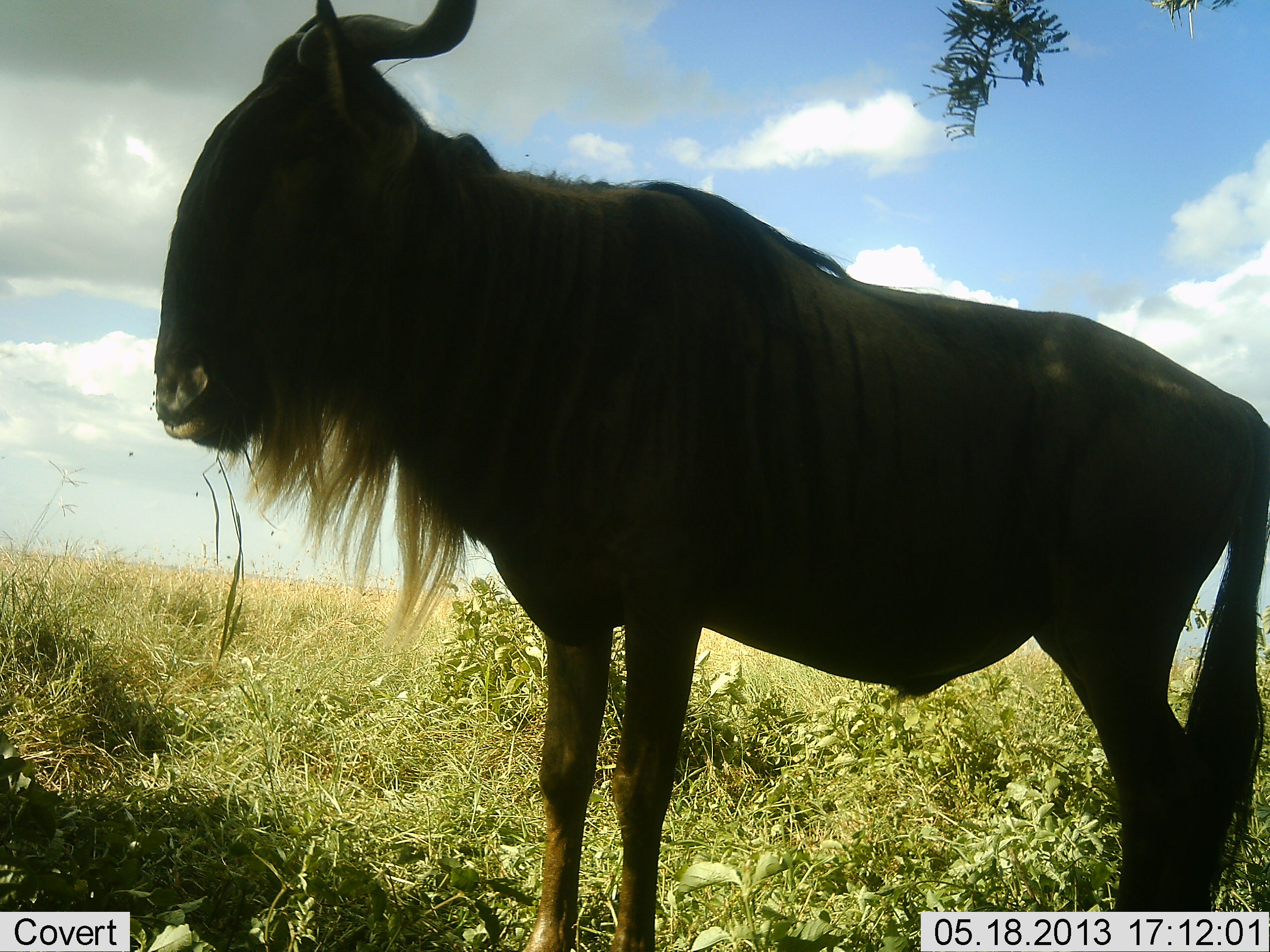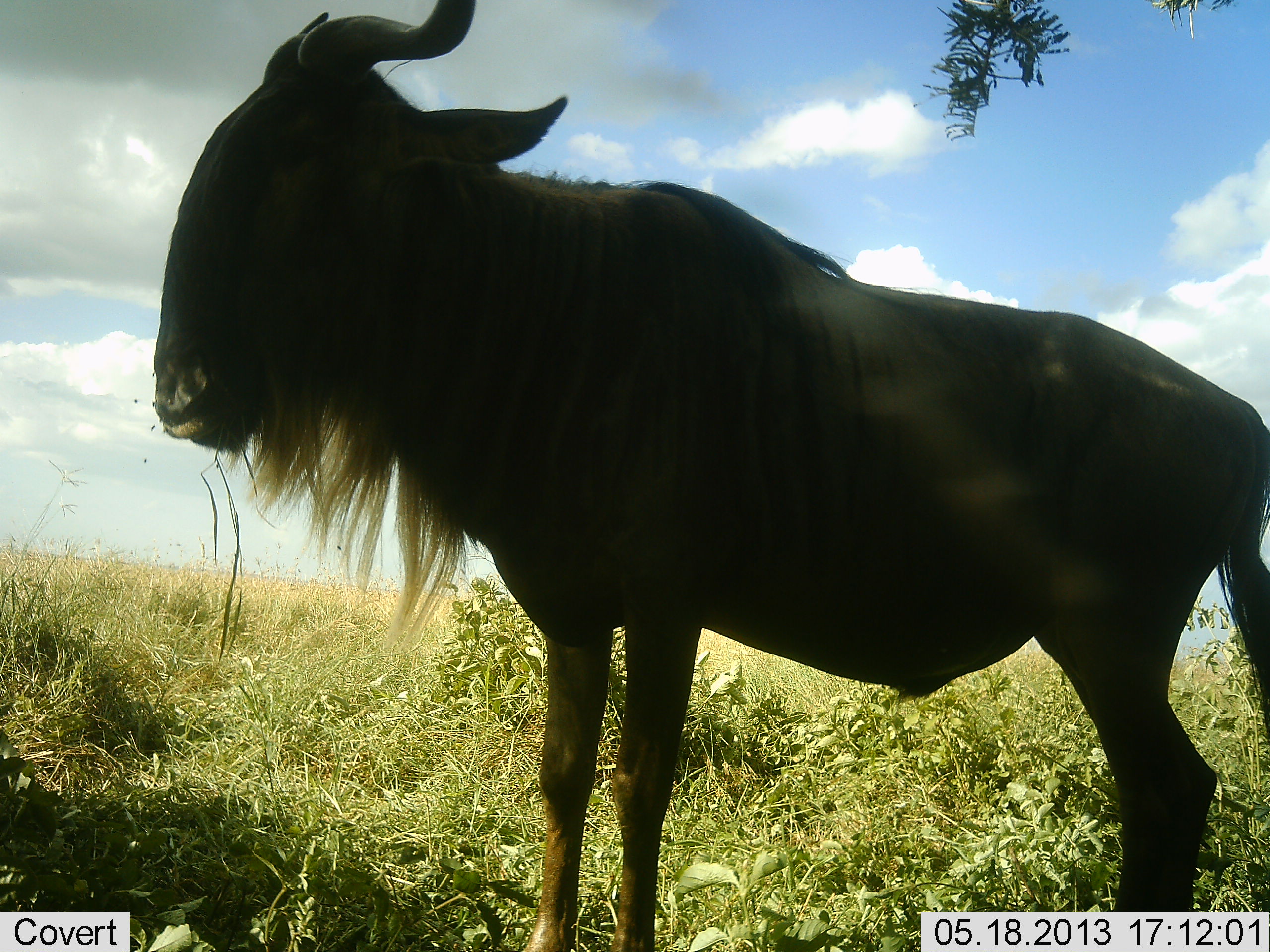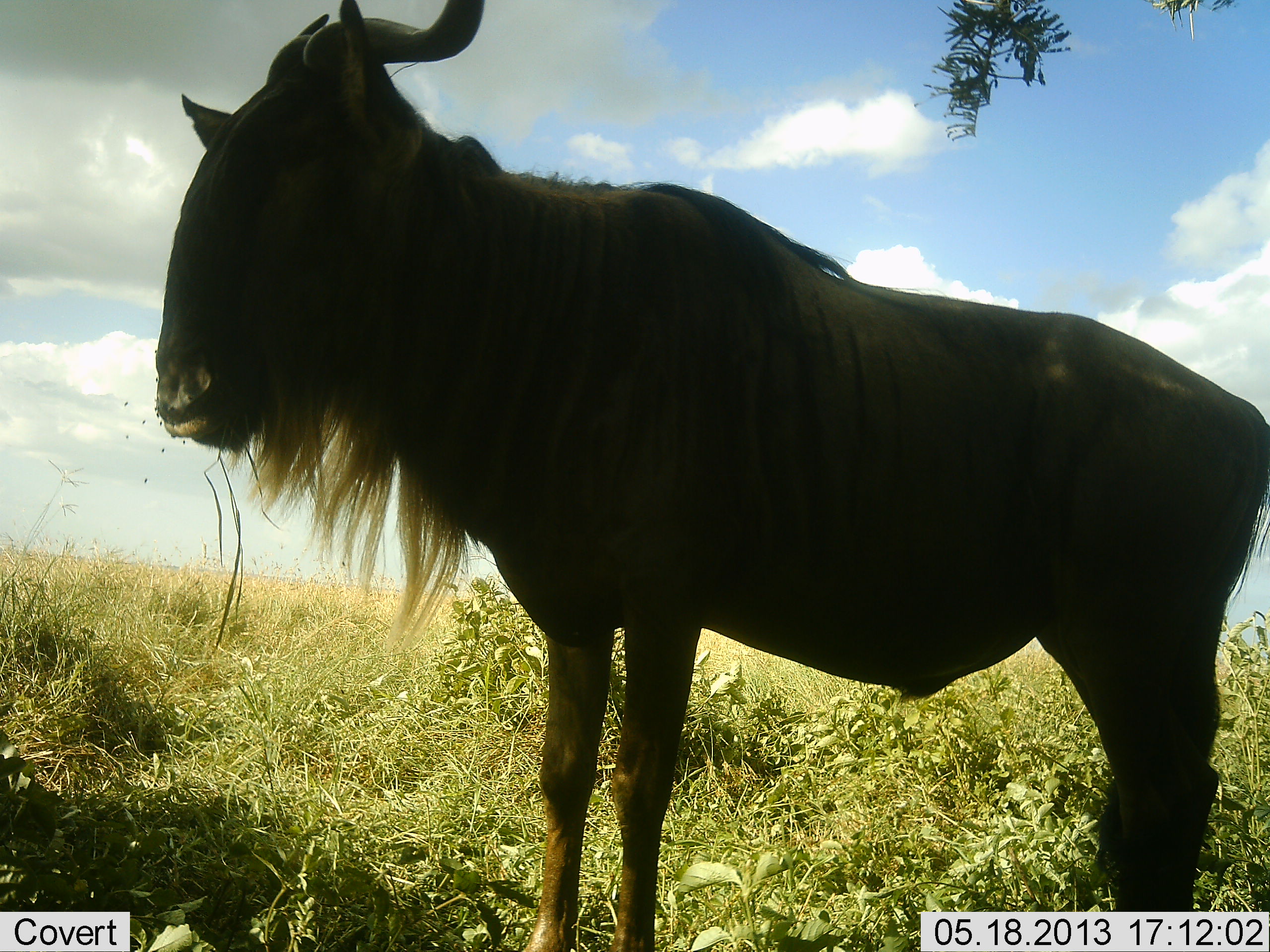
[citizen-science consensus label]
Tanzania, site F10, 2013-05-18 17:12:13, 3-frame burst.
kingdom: Animalia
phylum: Chordata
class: Mammalia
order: Artiodactyla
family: Bovidae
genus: Connochaetes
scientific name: Connochaetes taurinus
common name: blue wildebeest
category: wildebeest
Wildebeest (blue wildebeest) (Connochaetes taurinus), count 1. Behavior (volunteer vote fractions): standing 97%, resting 0%, moving 3%, interacting 0%. Young present (vote fraction): 0%. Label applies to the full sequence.